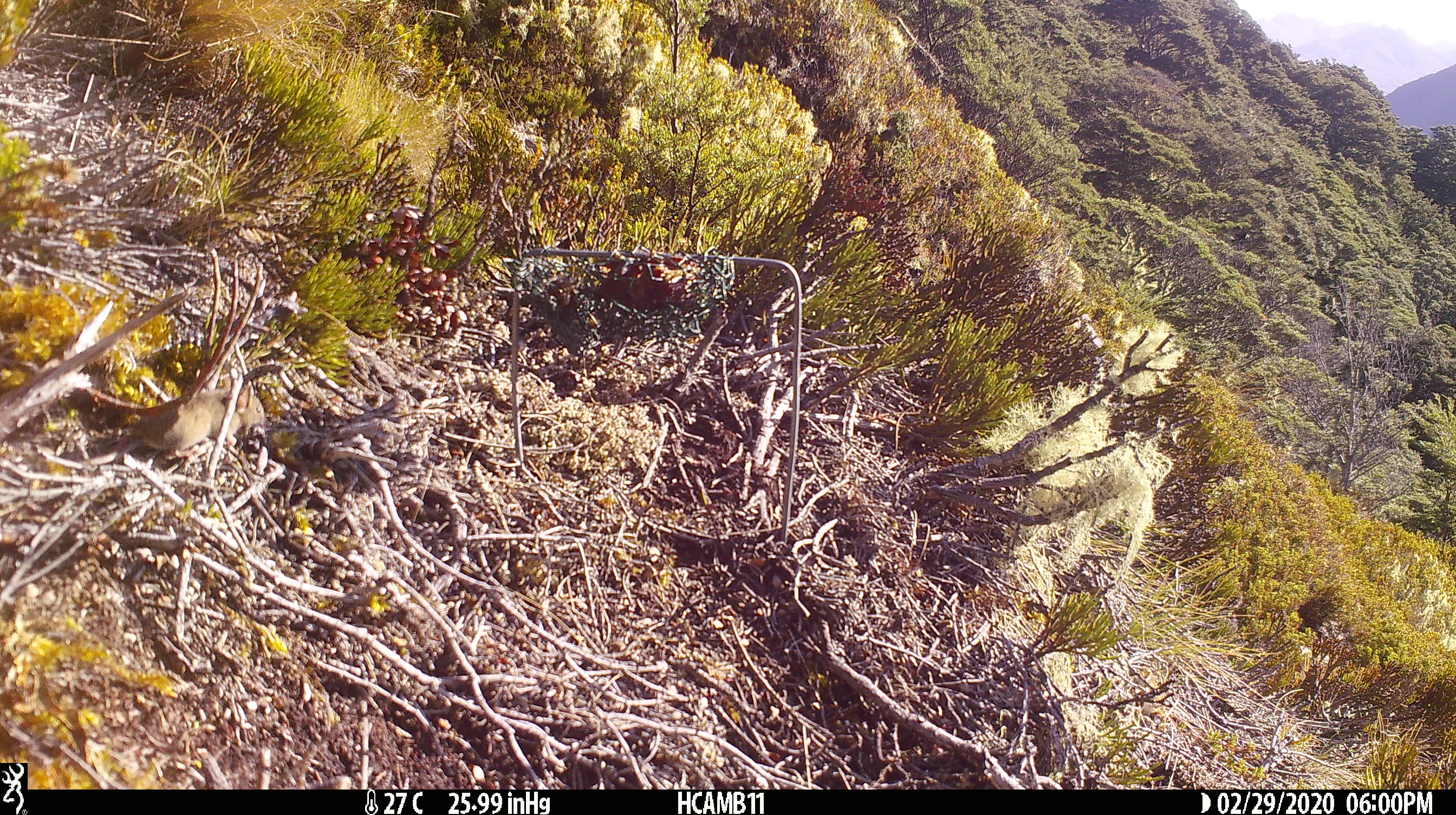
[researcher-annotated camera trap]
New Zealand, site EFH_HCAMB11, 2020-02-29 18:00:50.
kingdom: Animalia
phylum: Chordata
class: Mammalia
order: Rodentia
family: Muridae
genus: Mus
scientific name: Mus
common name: mouse